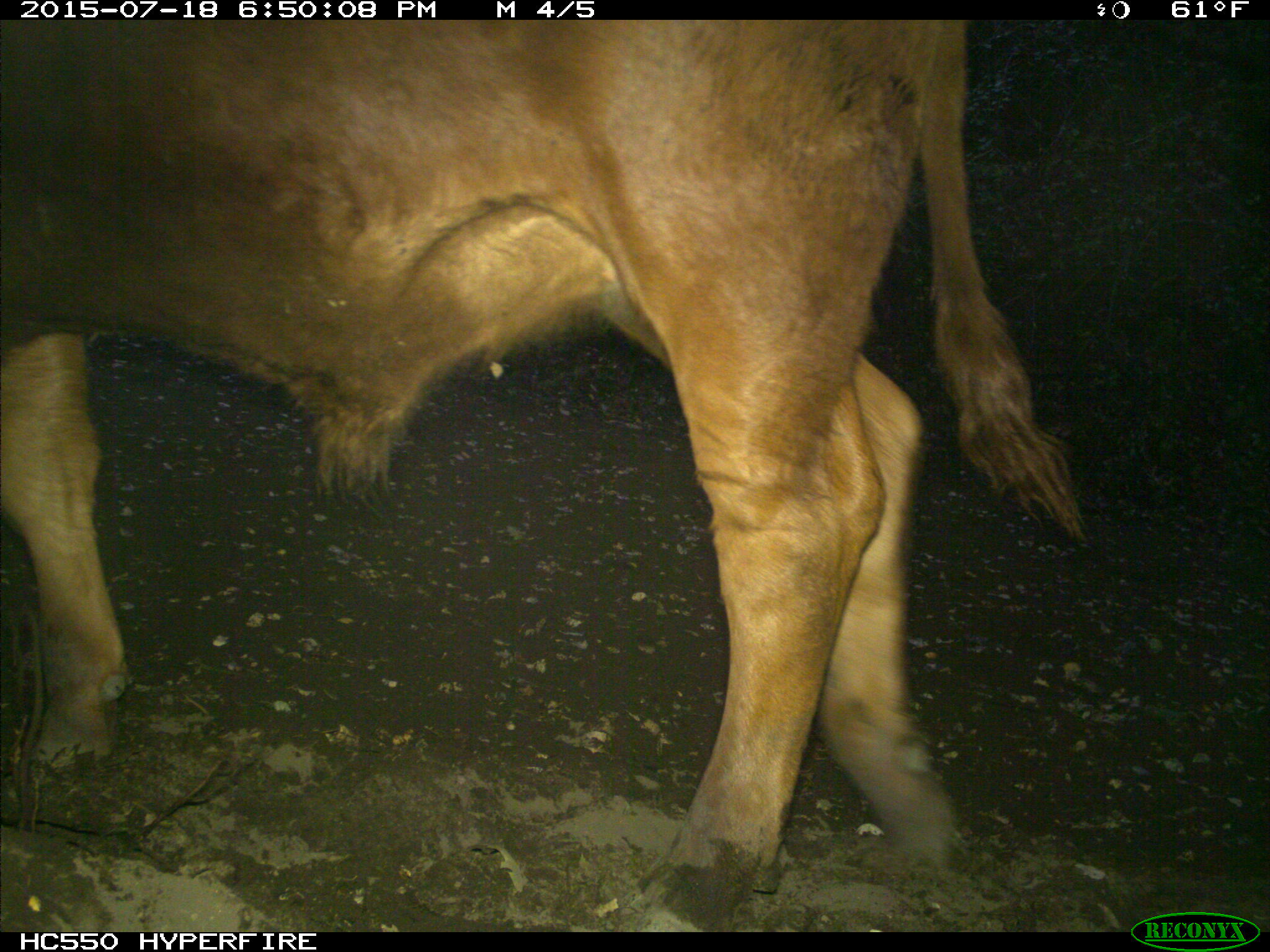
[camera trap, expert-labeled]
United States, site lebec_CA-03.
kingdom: Animalia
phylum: Chordata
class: Mammalia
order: Artiodactyla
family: Bovidae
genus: Bos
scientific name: Bos taurus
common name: domestic cow